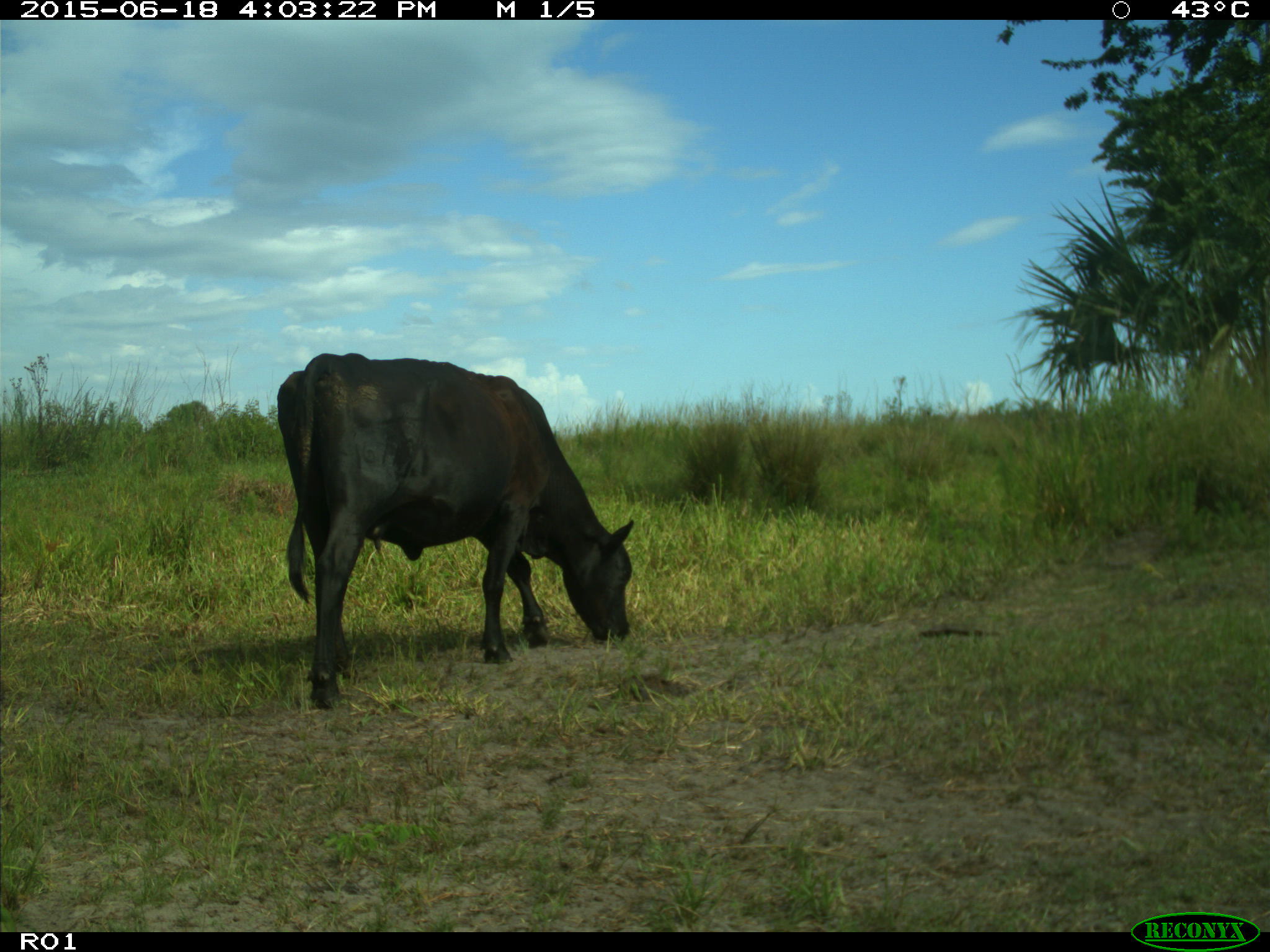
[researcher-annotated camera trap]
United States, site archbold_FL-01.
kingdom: Animalia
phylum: Chordata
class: Mammalia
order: Artiodactyla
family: Bovidae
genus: Bos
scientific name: Bos taurus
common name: domestic cow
Bos taurus (domestic cow).